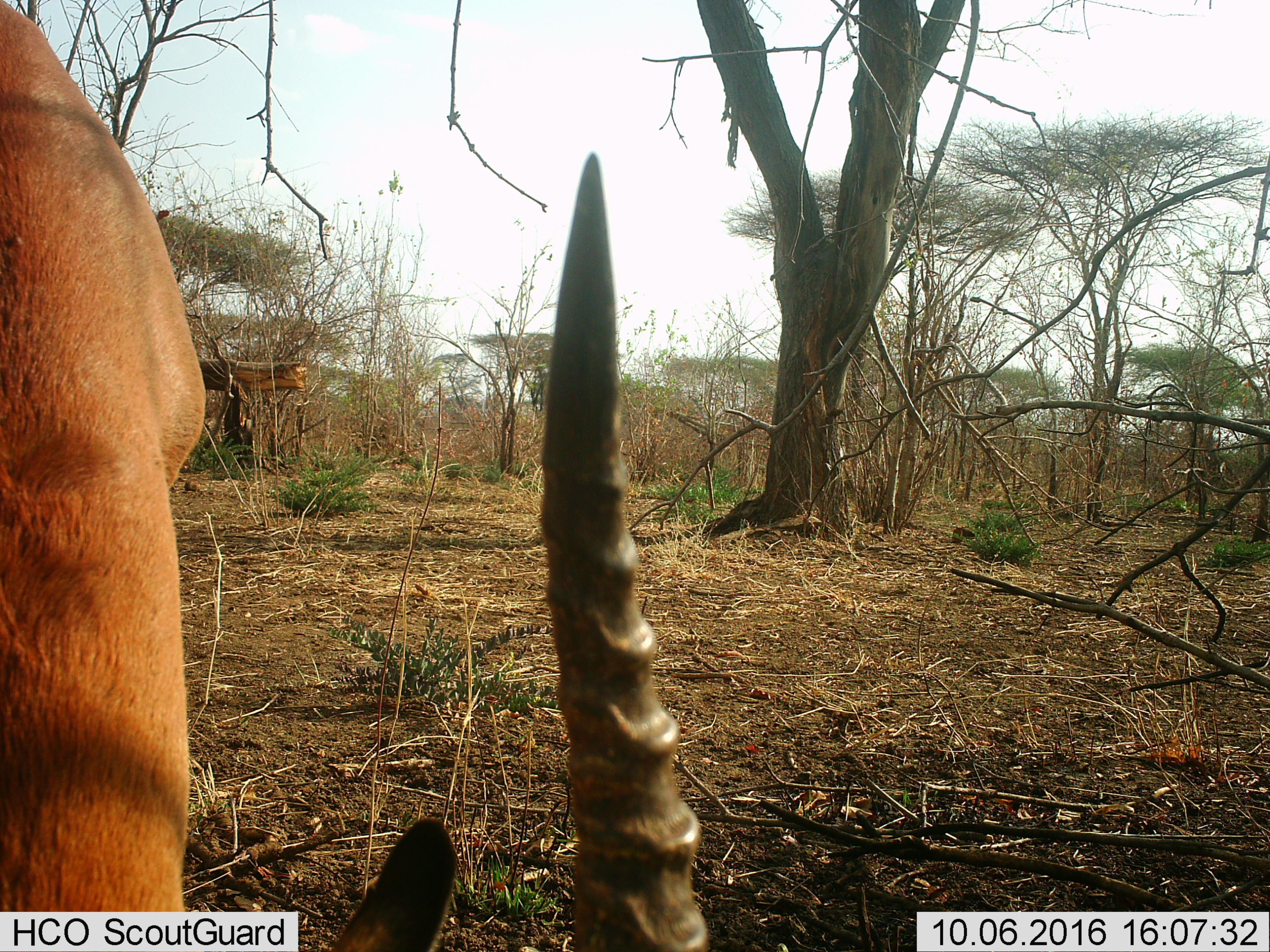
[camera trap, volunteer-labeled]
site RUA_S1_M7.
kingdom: Animalia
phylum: Chordata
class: Mammalia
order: Artiodactyla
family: Bovidae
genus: Aepyceros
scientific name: Aepyceros melampus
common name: impala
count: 1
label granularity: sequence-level